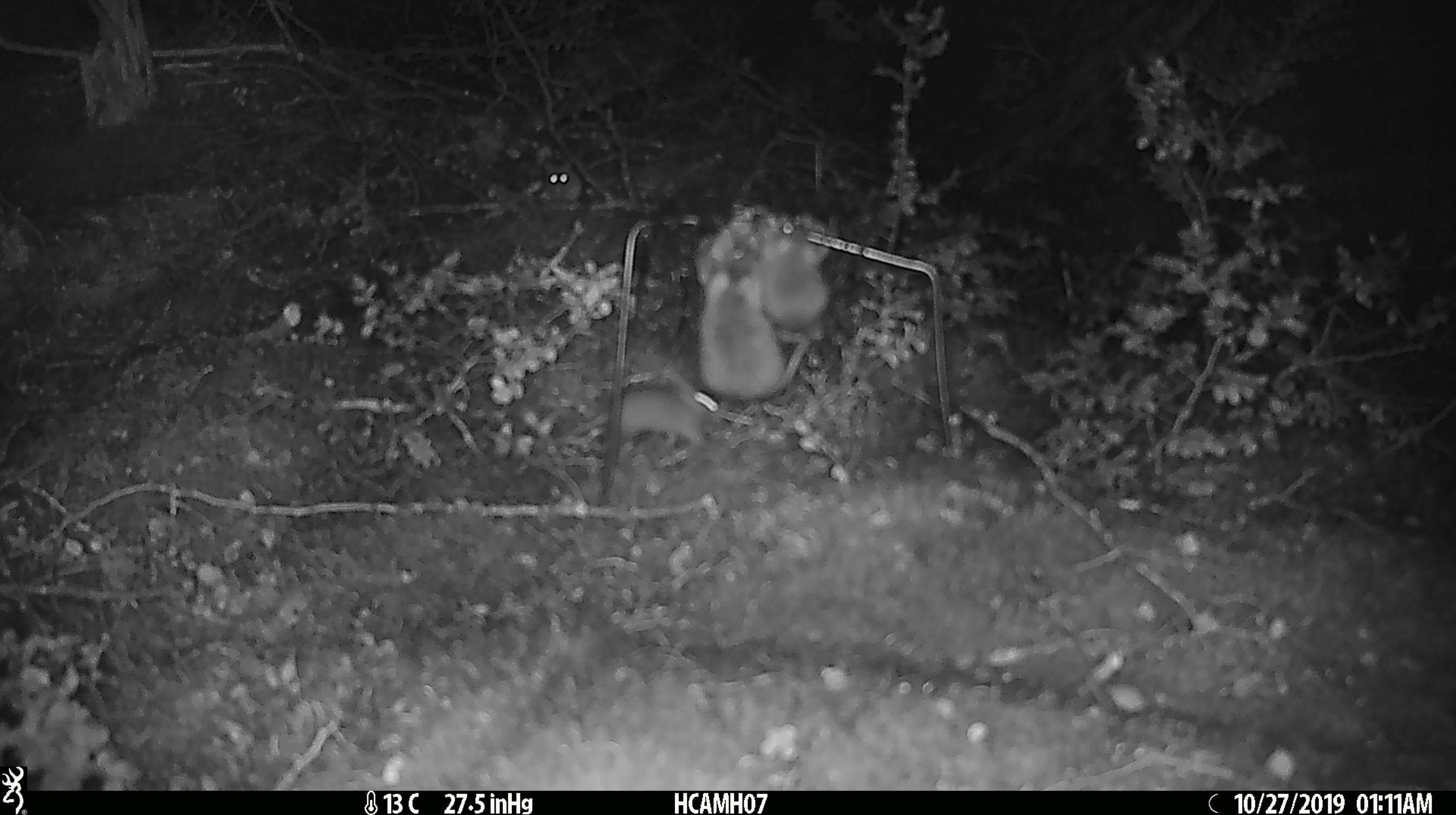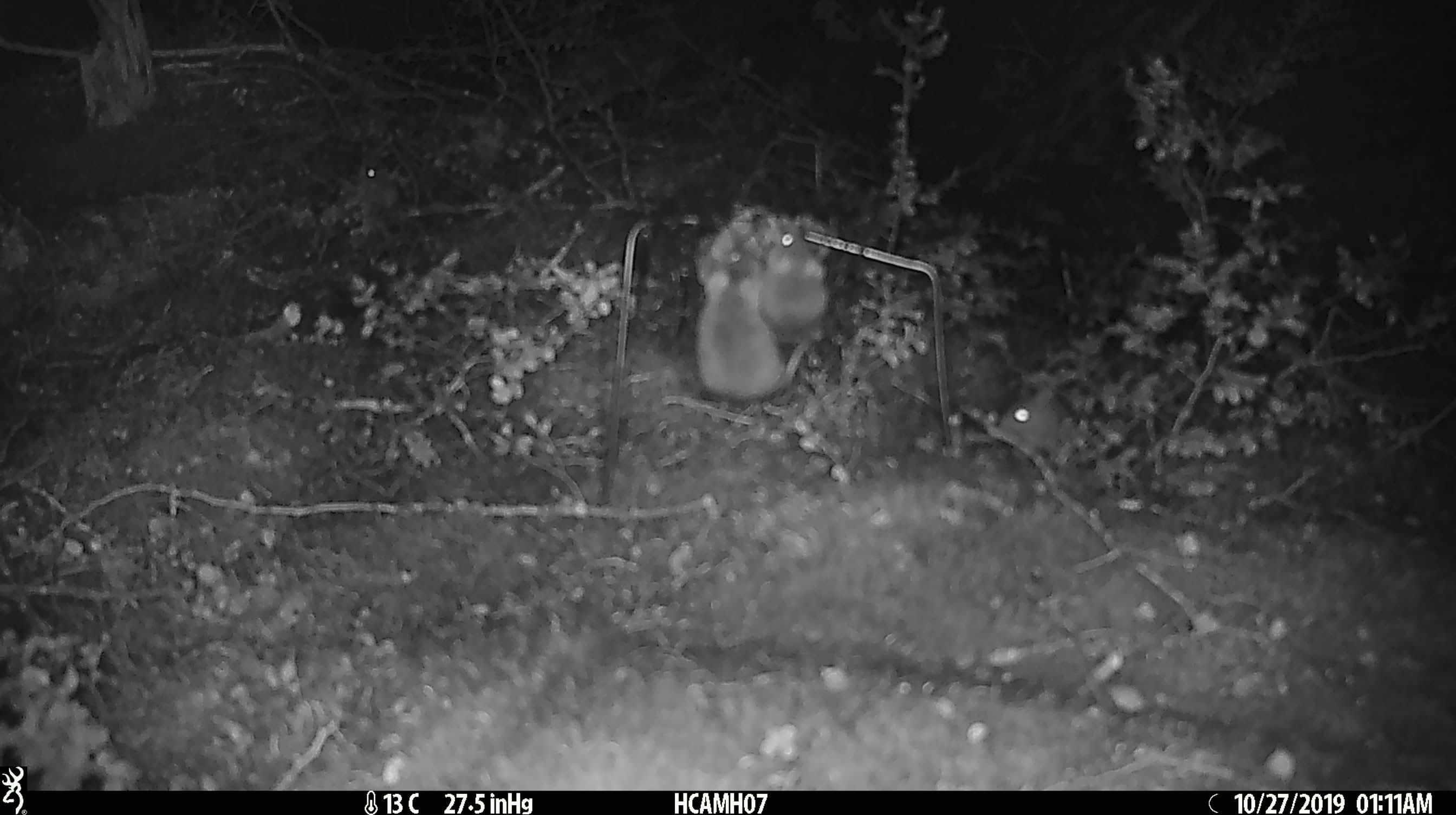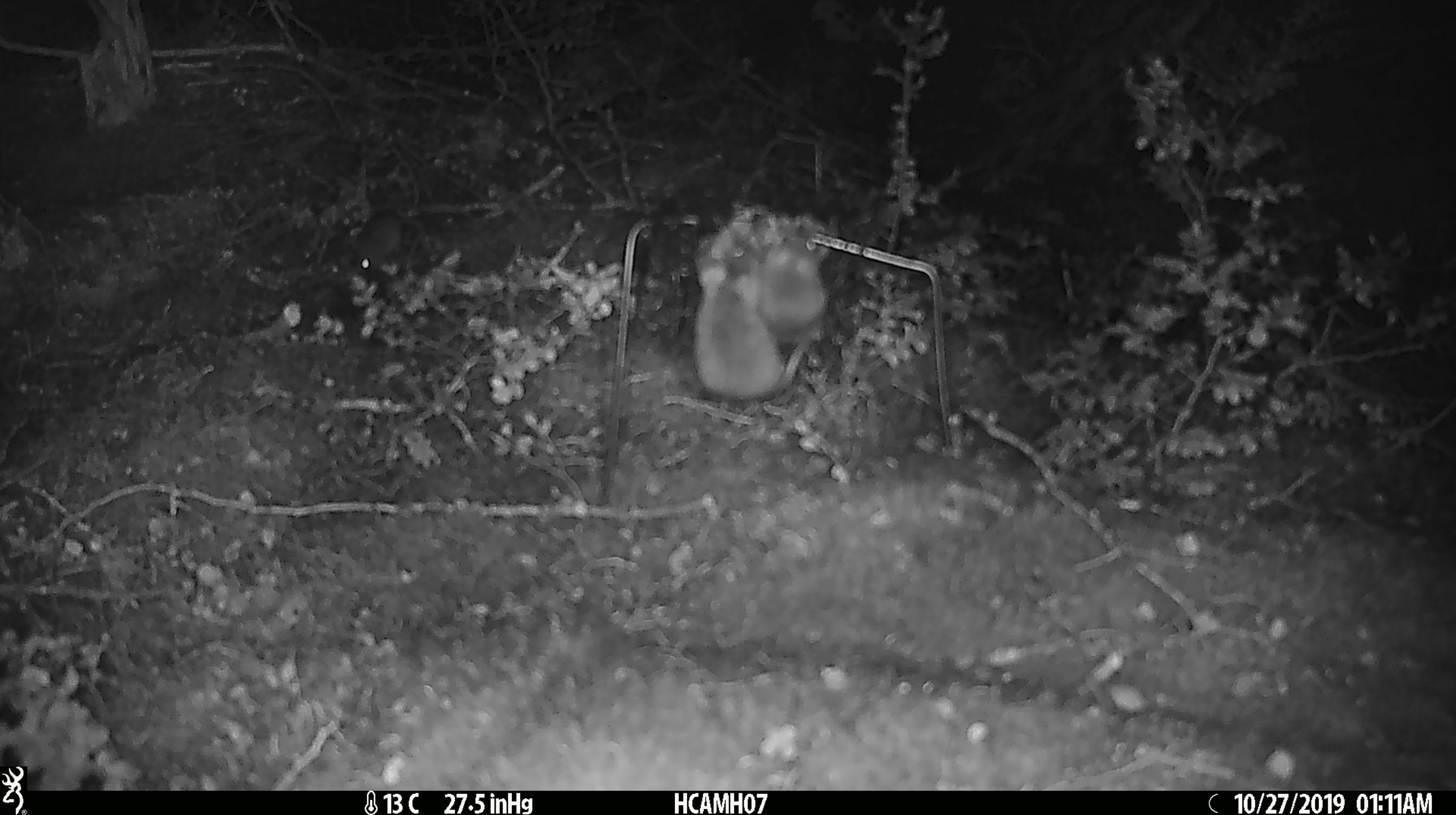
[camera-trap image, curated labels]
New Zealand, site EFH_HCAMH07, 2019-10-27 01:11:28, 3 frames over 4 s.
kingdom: Animalia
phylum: Chordata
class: Mammalia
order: Rodentia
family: Muridae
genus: Mus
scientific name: Mus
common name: mouse